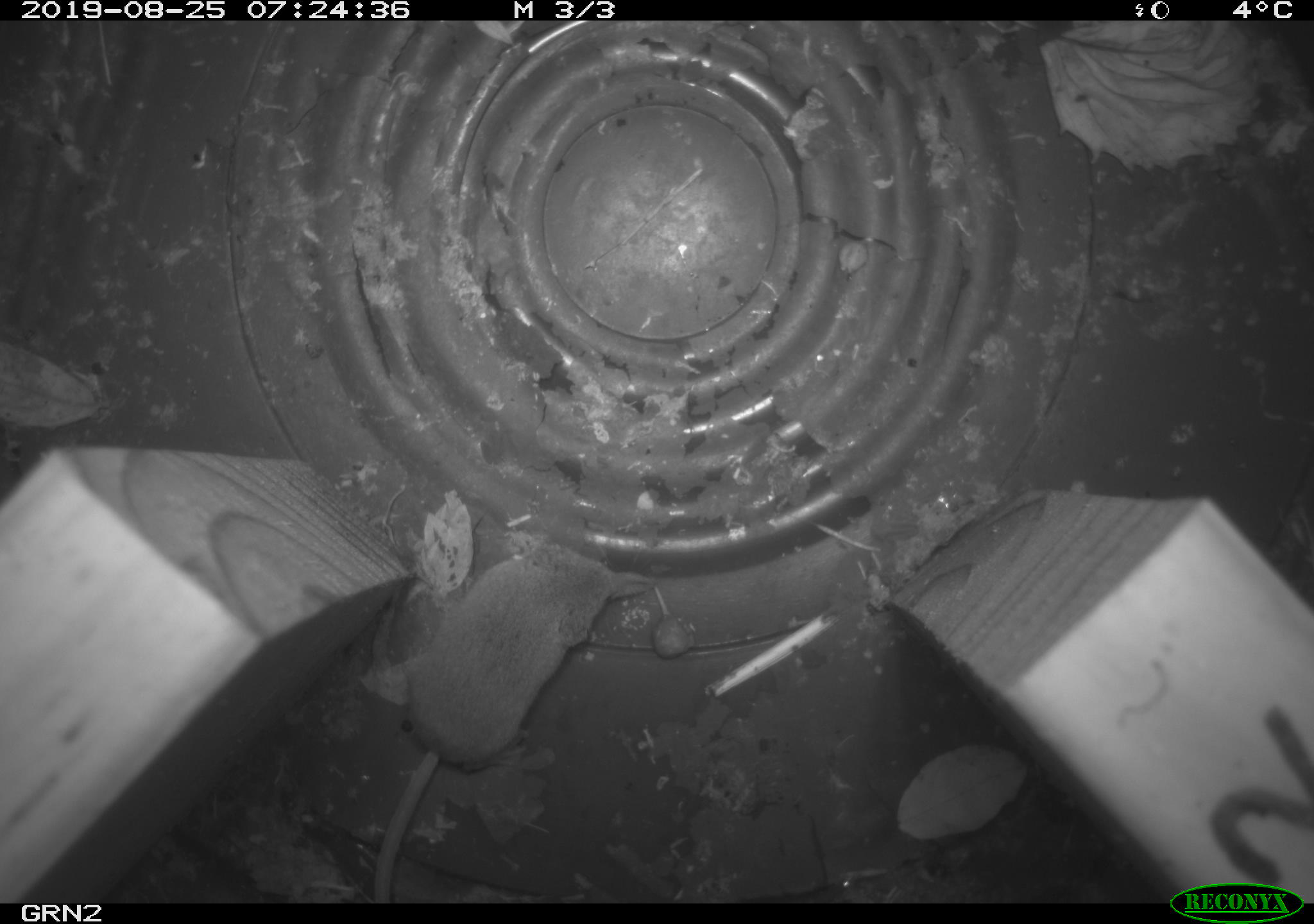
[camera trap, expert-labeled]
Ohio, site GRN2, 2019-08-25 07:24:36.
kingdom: Animalia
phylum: Chordata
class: Mammalia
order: Eulipotyphla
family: Soricidae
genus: Sorex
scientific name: Sorex cinereus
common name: masked shrew